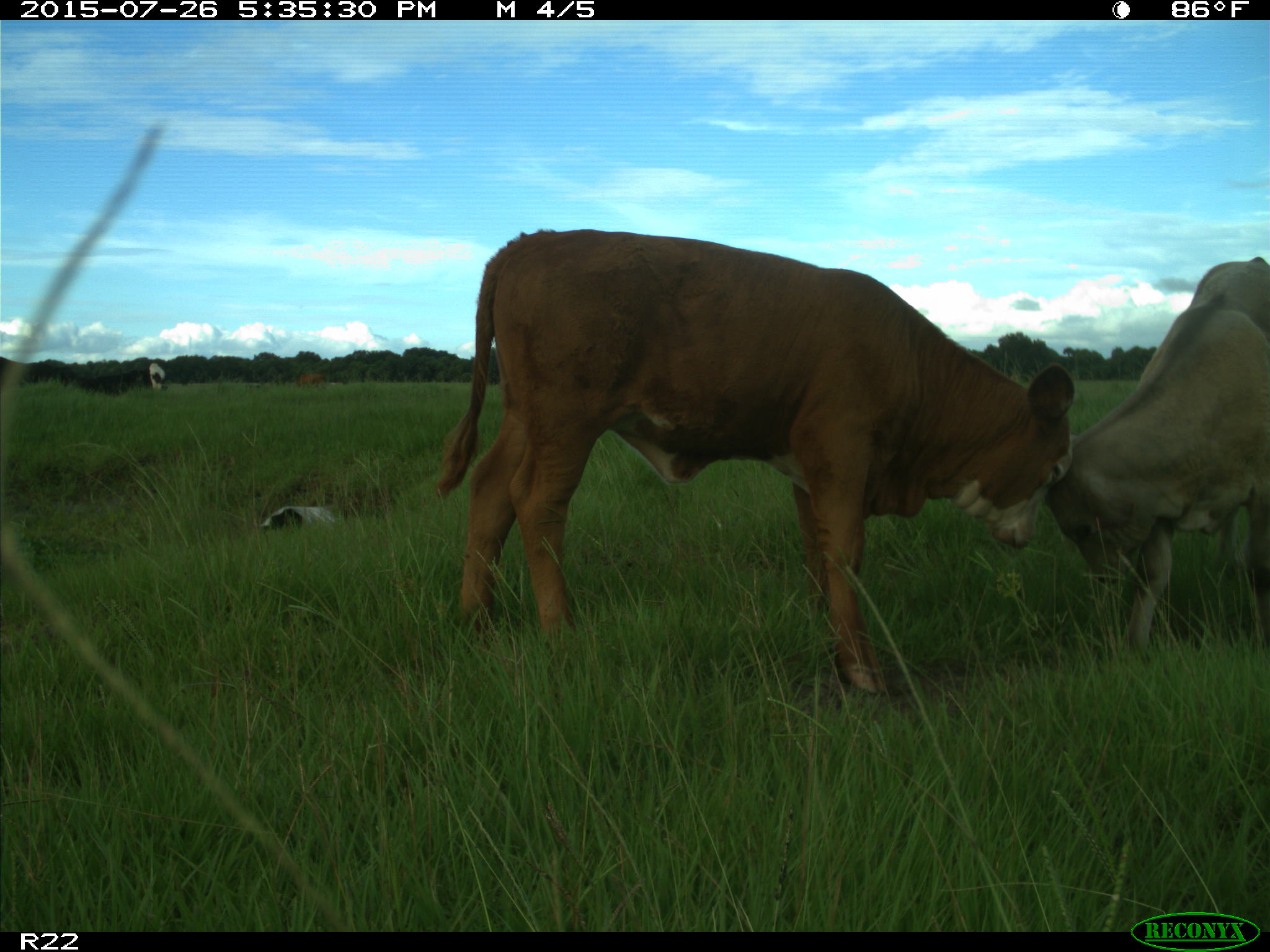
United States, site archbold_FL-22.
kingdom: Animalia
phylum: Chordata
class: Mammalia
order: Artiodactyla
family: Bovidae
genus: Bos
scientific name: Bos taurus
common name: domestic cow